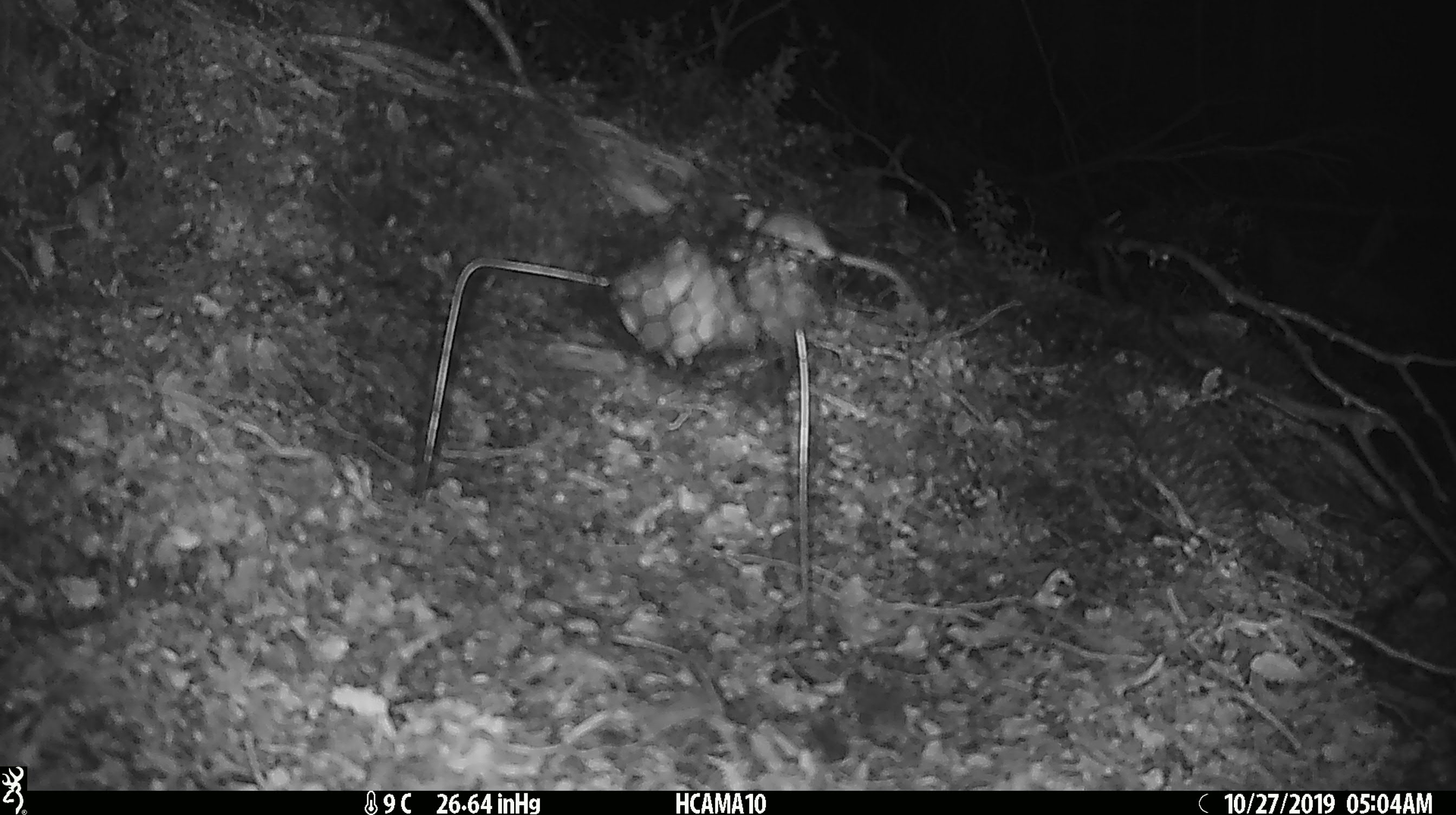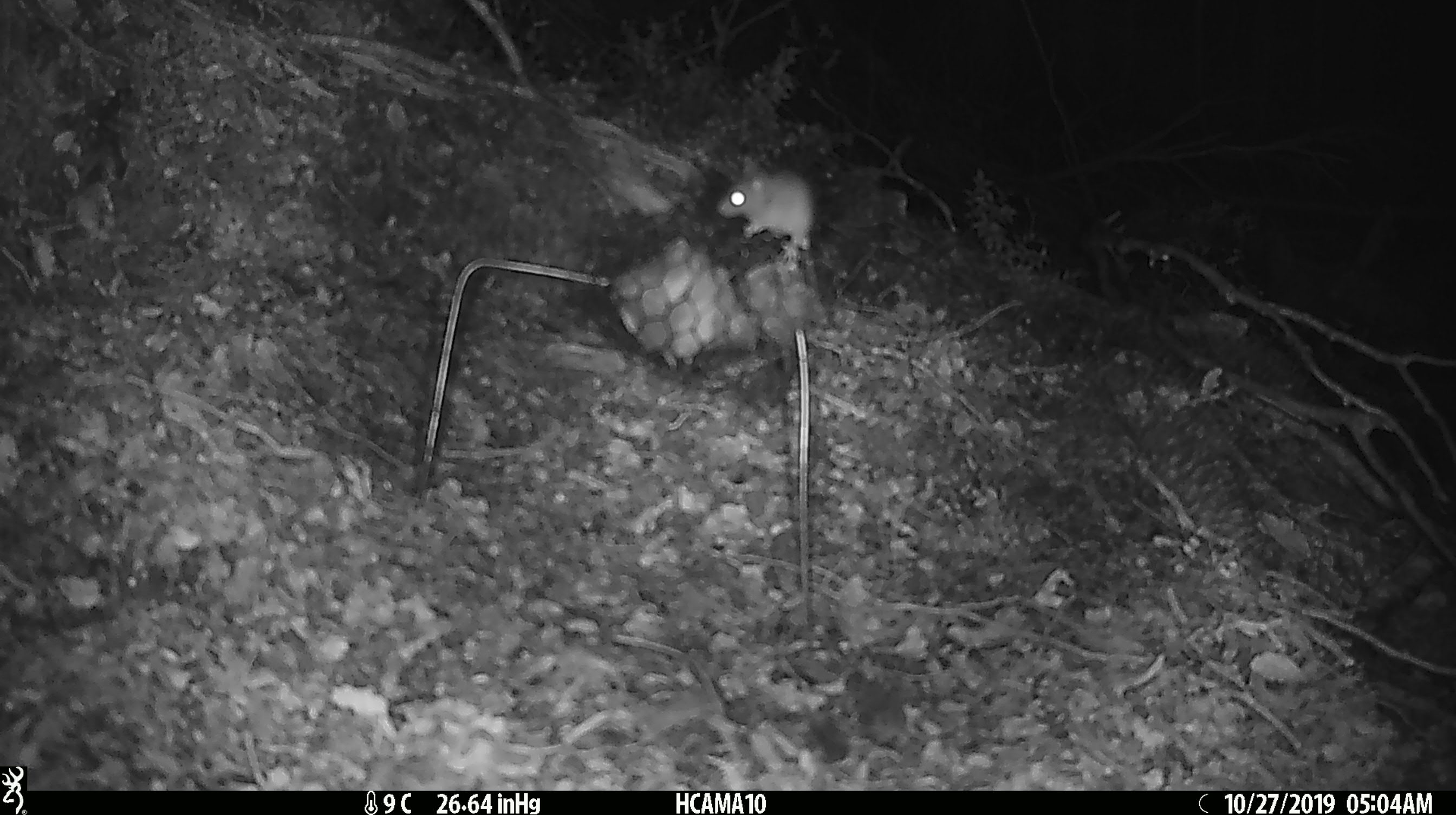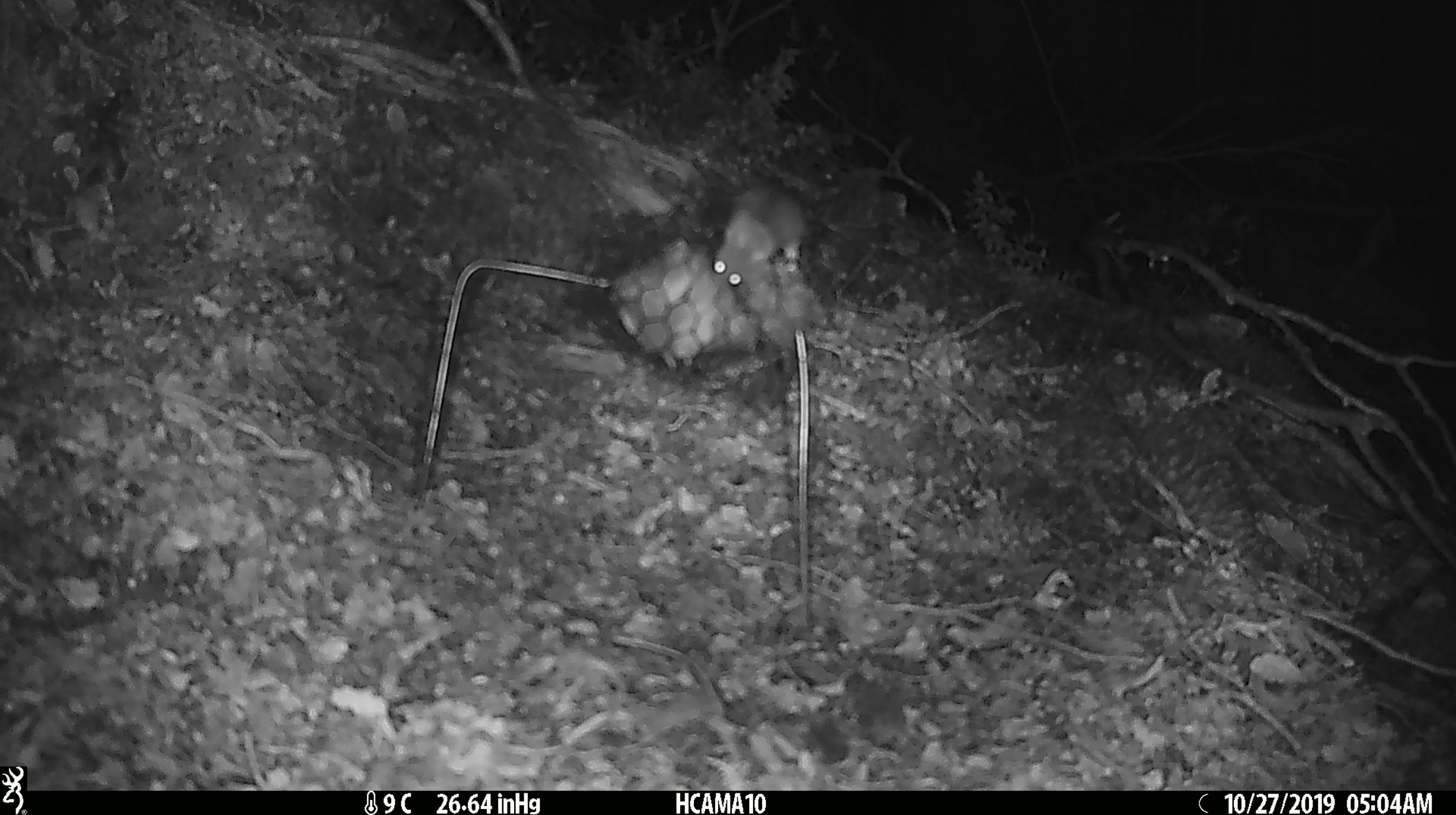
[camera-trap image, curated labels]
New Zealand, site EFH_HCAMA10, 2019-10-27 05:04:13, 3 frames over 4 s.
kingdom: Animalia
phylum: Chordata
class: Mammalia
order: Rodentia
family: Muridae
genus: Mus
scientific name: Mus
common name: mouse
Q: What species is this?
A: Mouse (Mus).